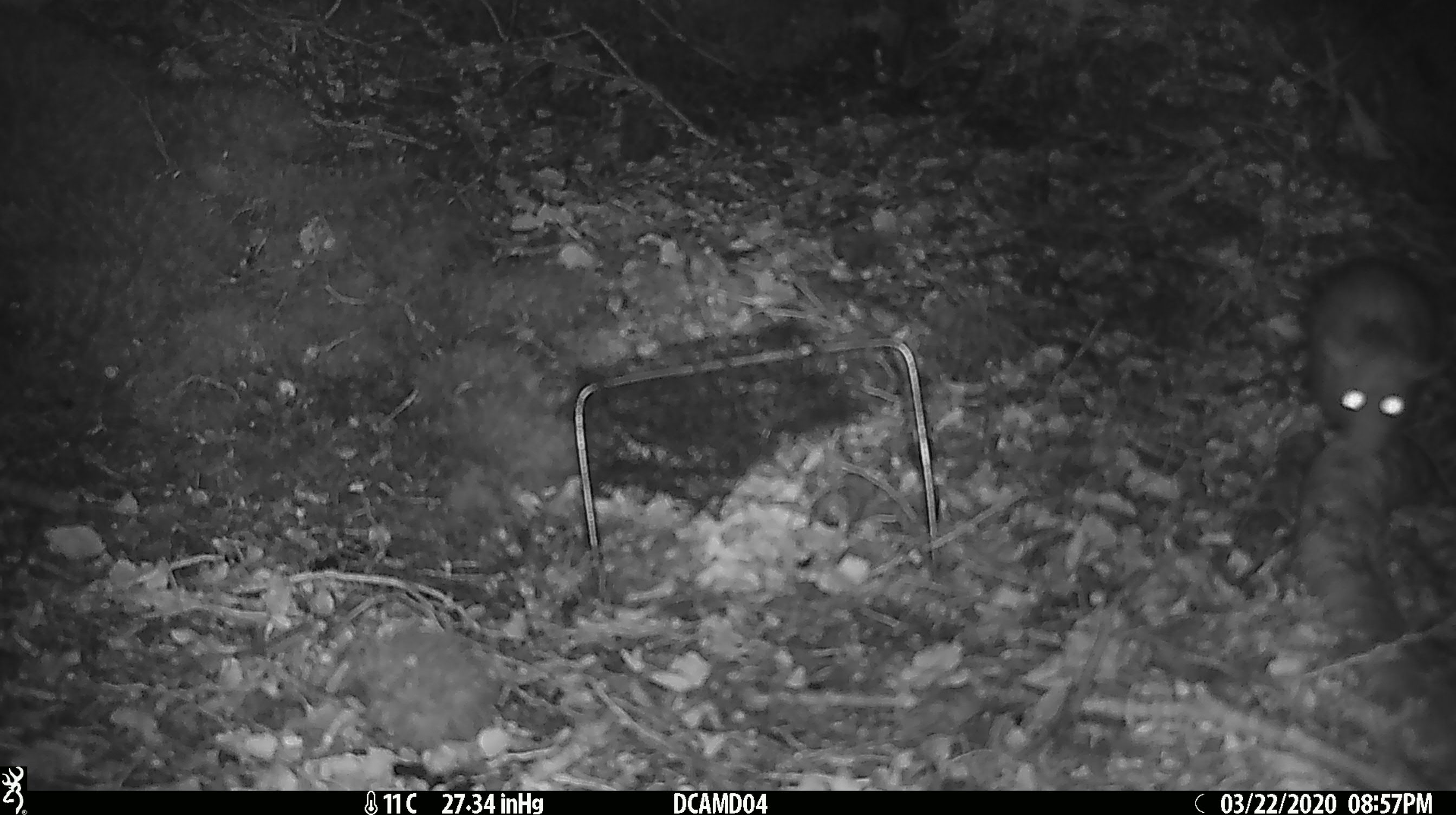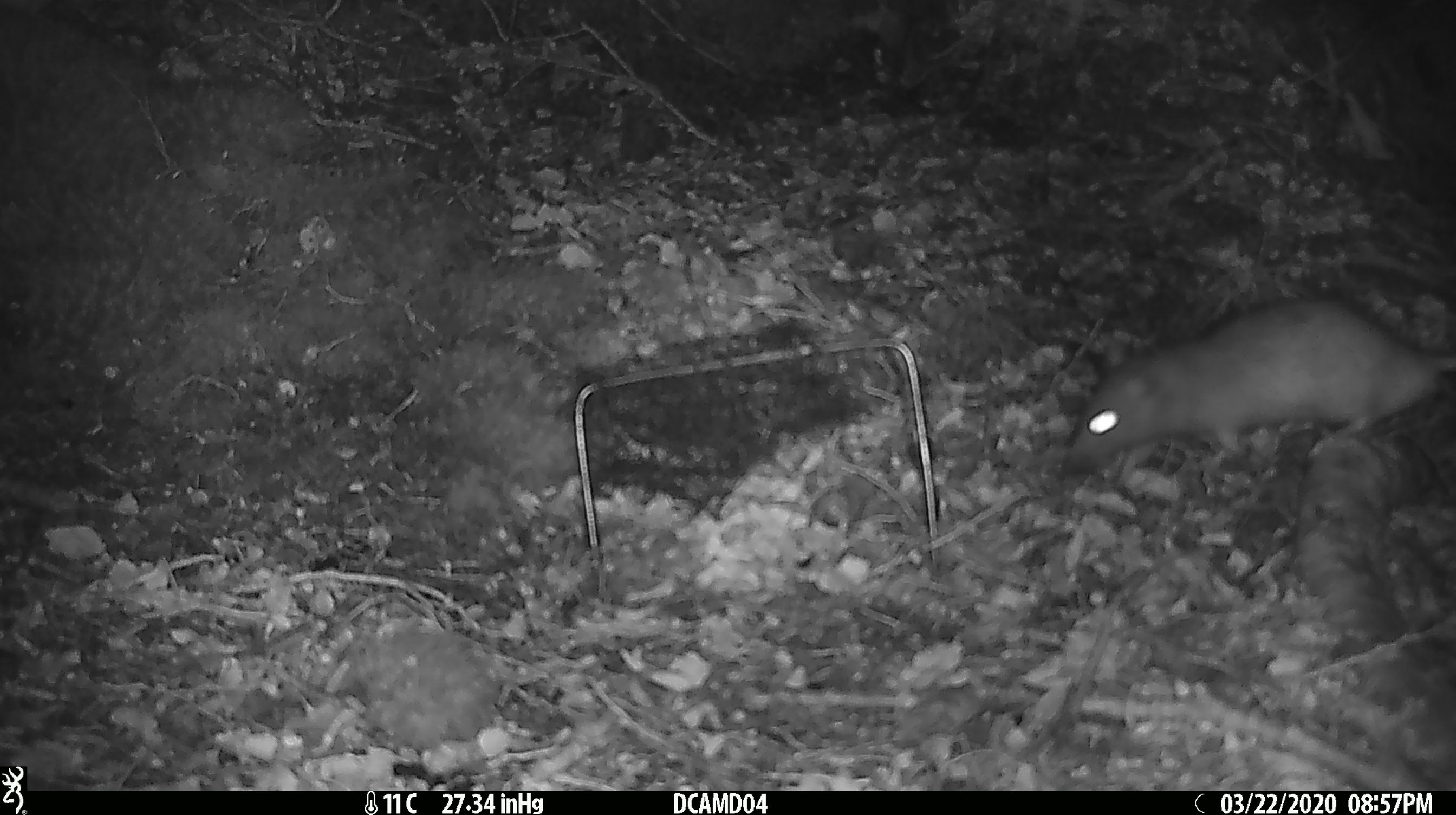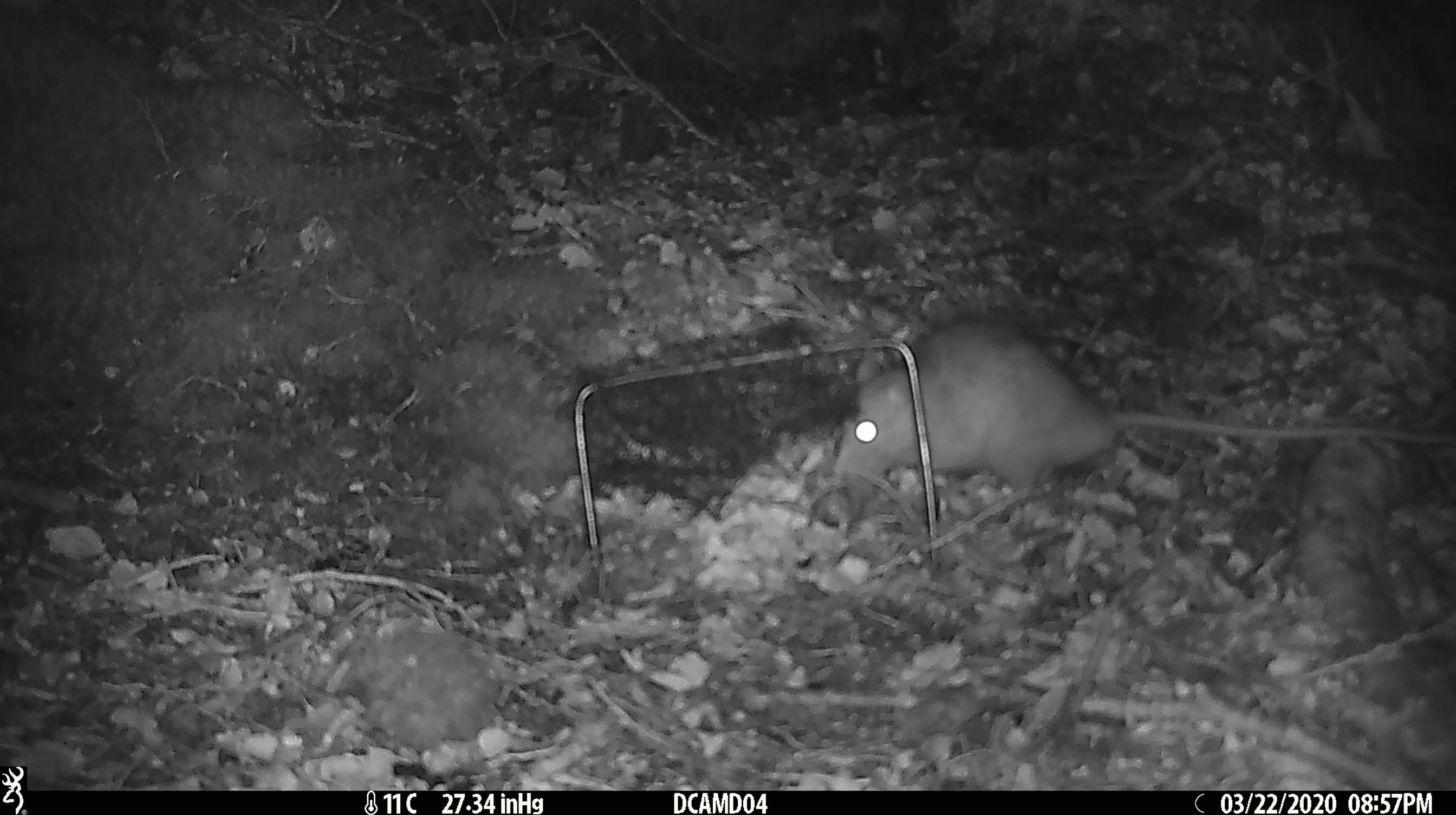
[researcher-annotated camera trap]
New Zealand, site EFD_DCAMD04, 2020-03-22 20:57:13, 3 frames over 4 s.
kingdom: Animalia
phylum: Chordata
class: Mammalia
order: Rodentia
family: Muridae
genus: Rattus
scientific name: Rattus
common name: rat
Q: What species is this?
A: Rat (Rattus).